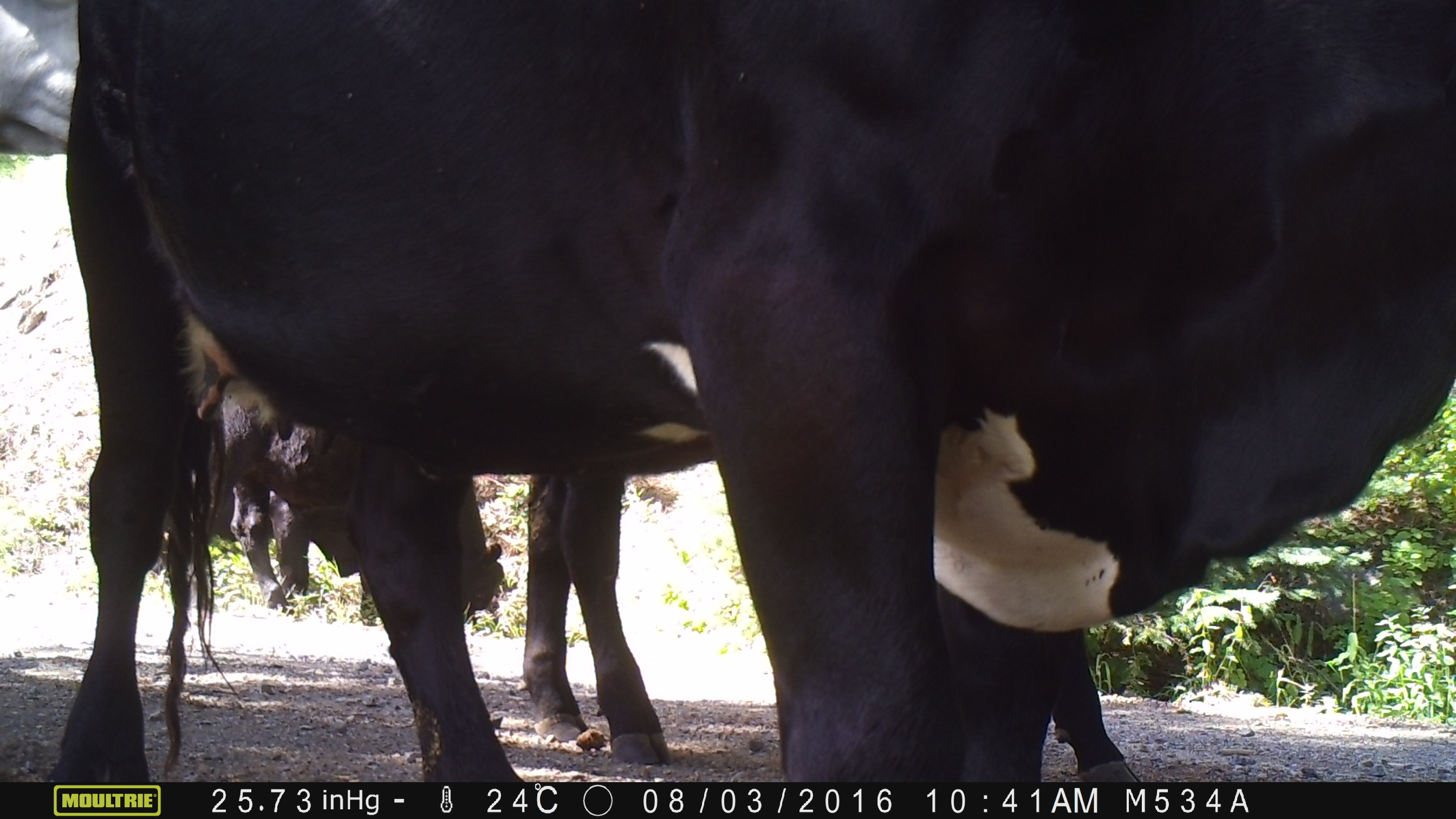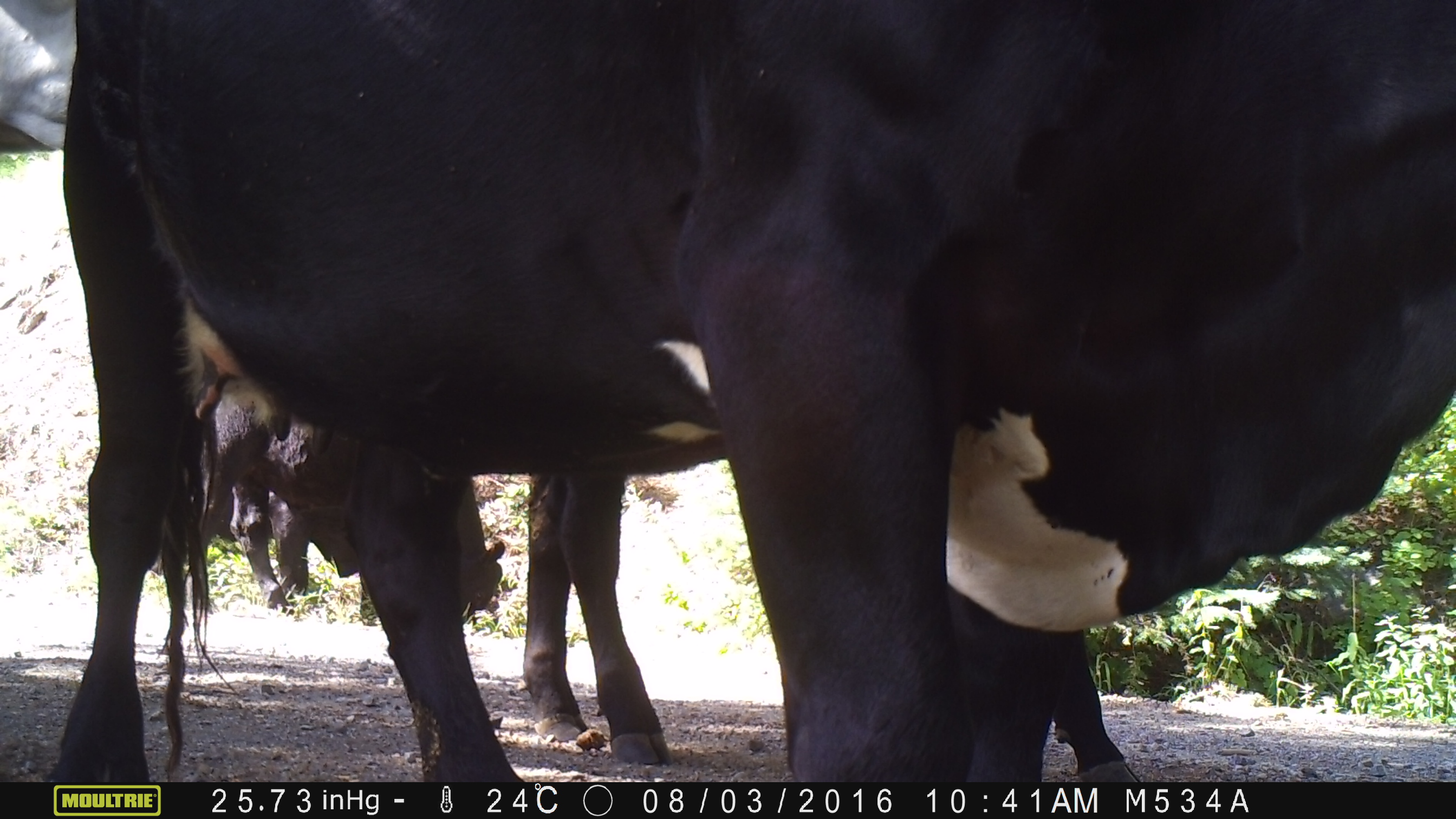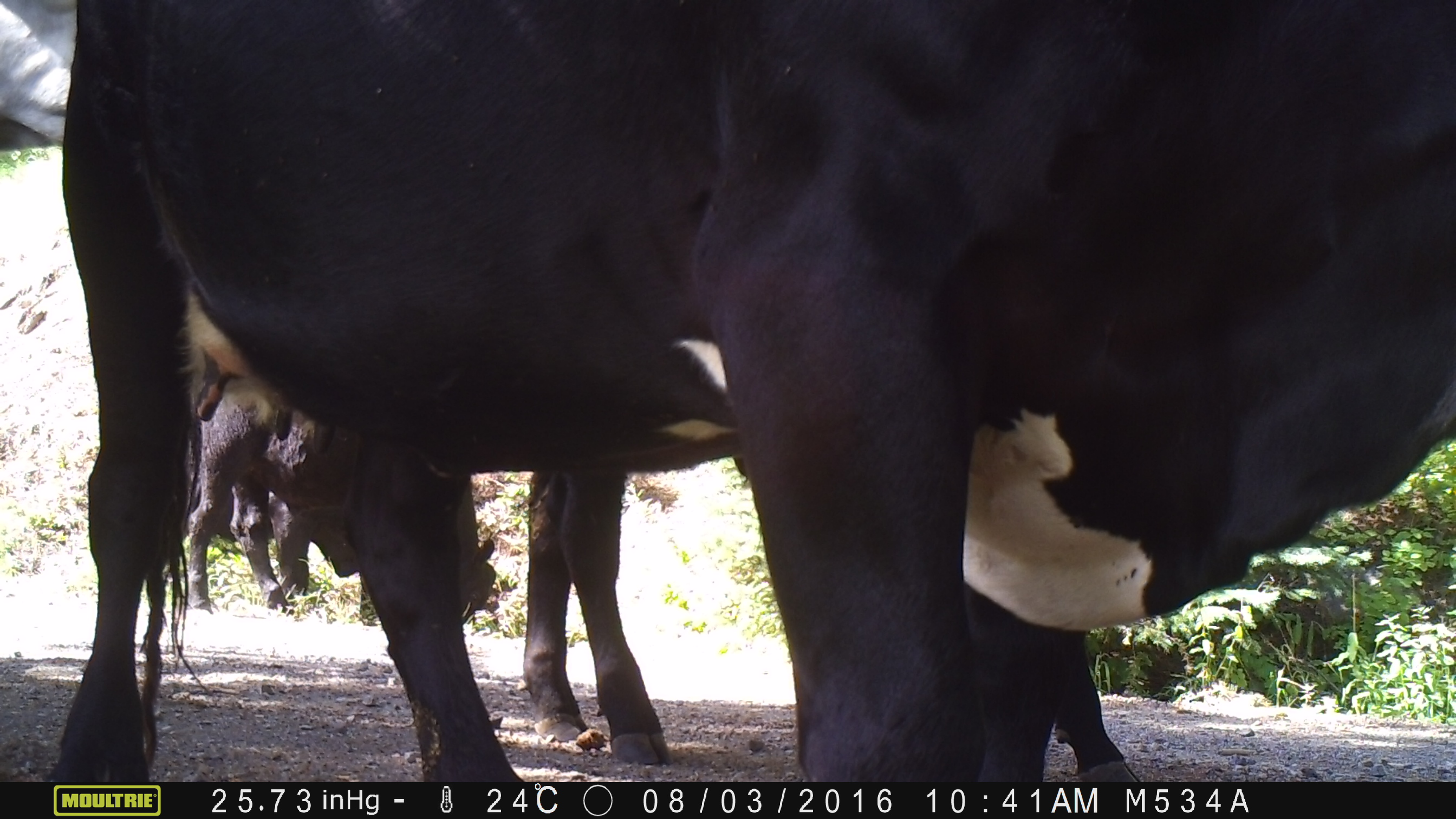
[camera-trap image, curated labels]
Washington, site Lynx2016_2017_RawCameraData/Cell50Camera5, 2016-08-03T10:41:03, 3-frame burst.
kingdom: Animalia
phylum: Chordata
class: Mammalia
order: Artiodactyla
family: Bovidae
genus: Bos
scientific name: Bos taurus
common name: domestic cattle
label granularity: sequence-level